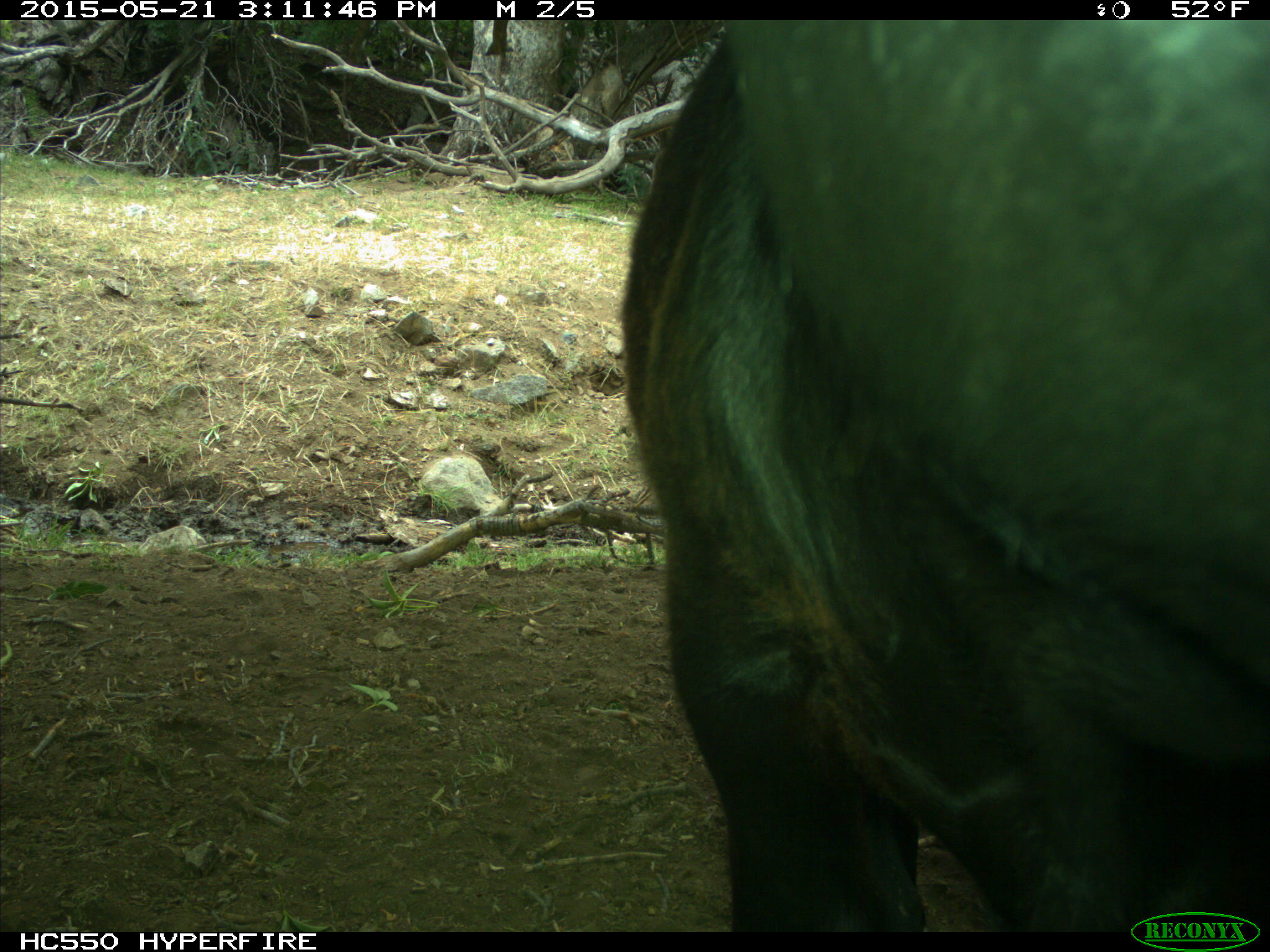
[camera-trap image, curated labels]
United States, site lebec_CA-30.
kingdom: Animalia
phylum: Chordata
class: Mammalia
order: Artiodactyla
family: Bovidae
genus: Bos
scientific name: Bos taurus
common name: domestic cow